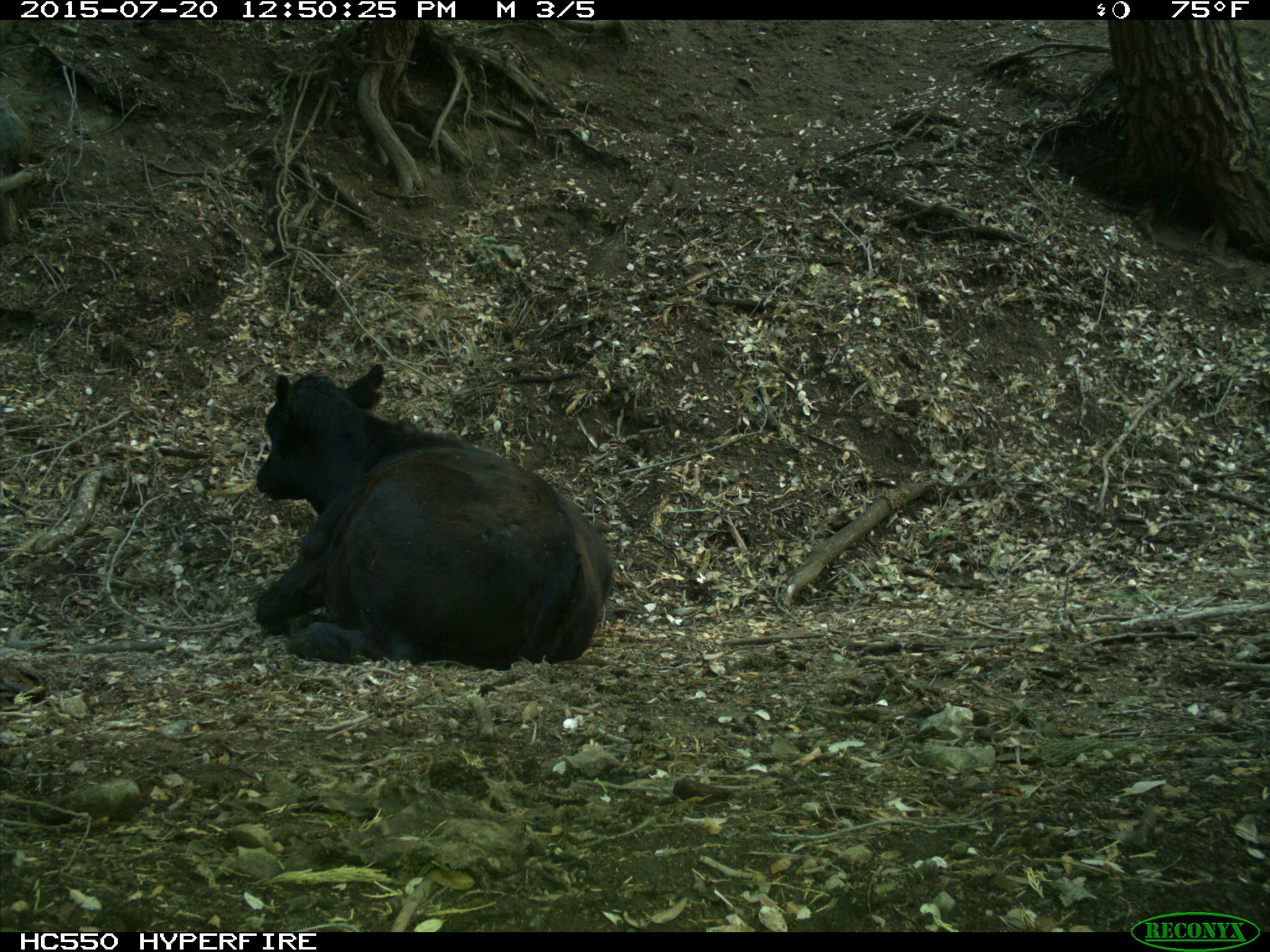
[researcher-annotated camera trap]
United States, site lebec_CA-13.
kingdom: Animalia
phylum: Chordata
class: Mammalia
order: Artiodactyla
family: Bovidae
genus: Bos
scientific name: Bos taurus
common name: domestic cow